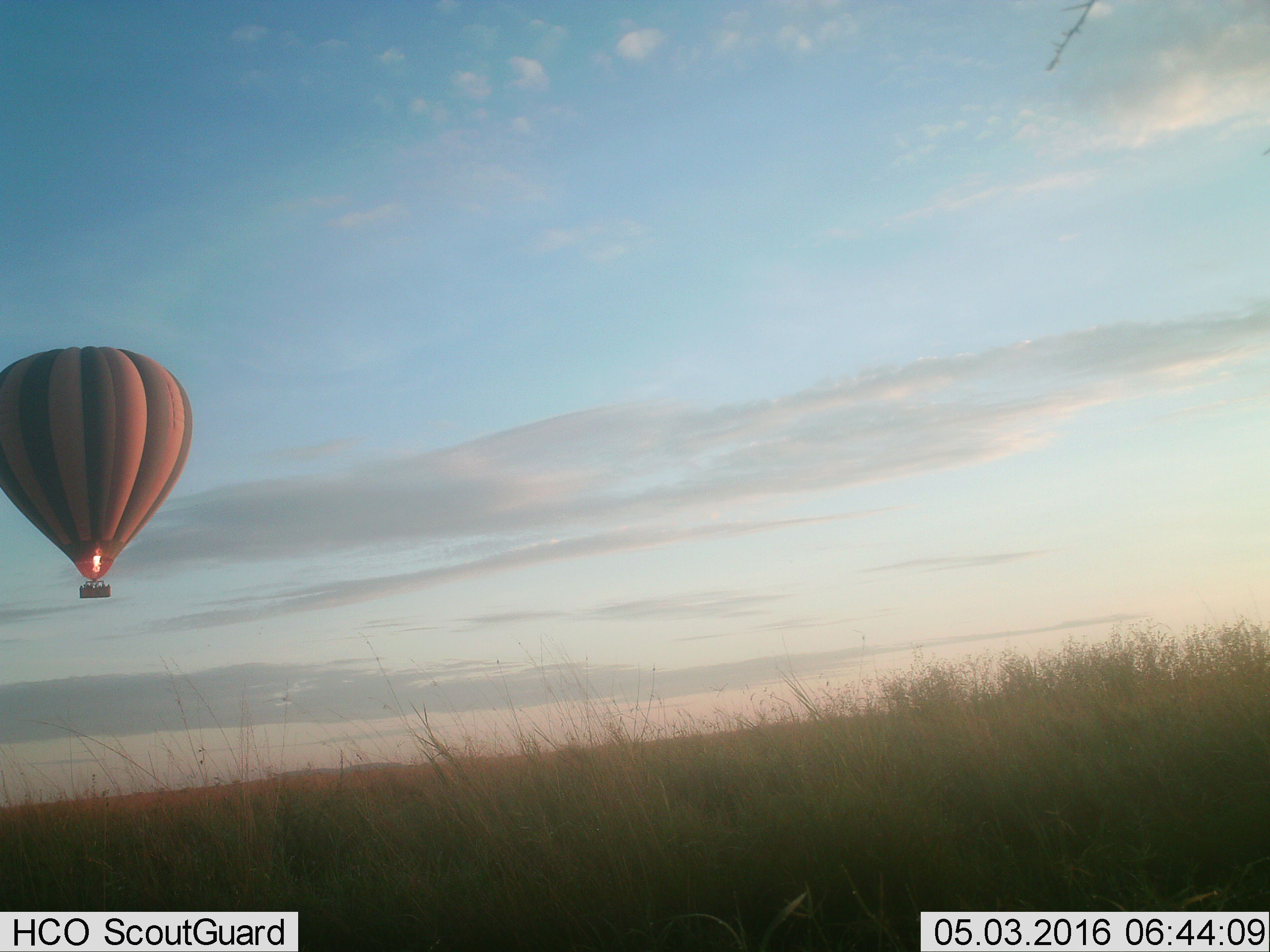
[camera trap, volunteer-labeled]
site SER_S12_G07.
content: unidentified animal